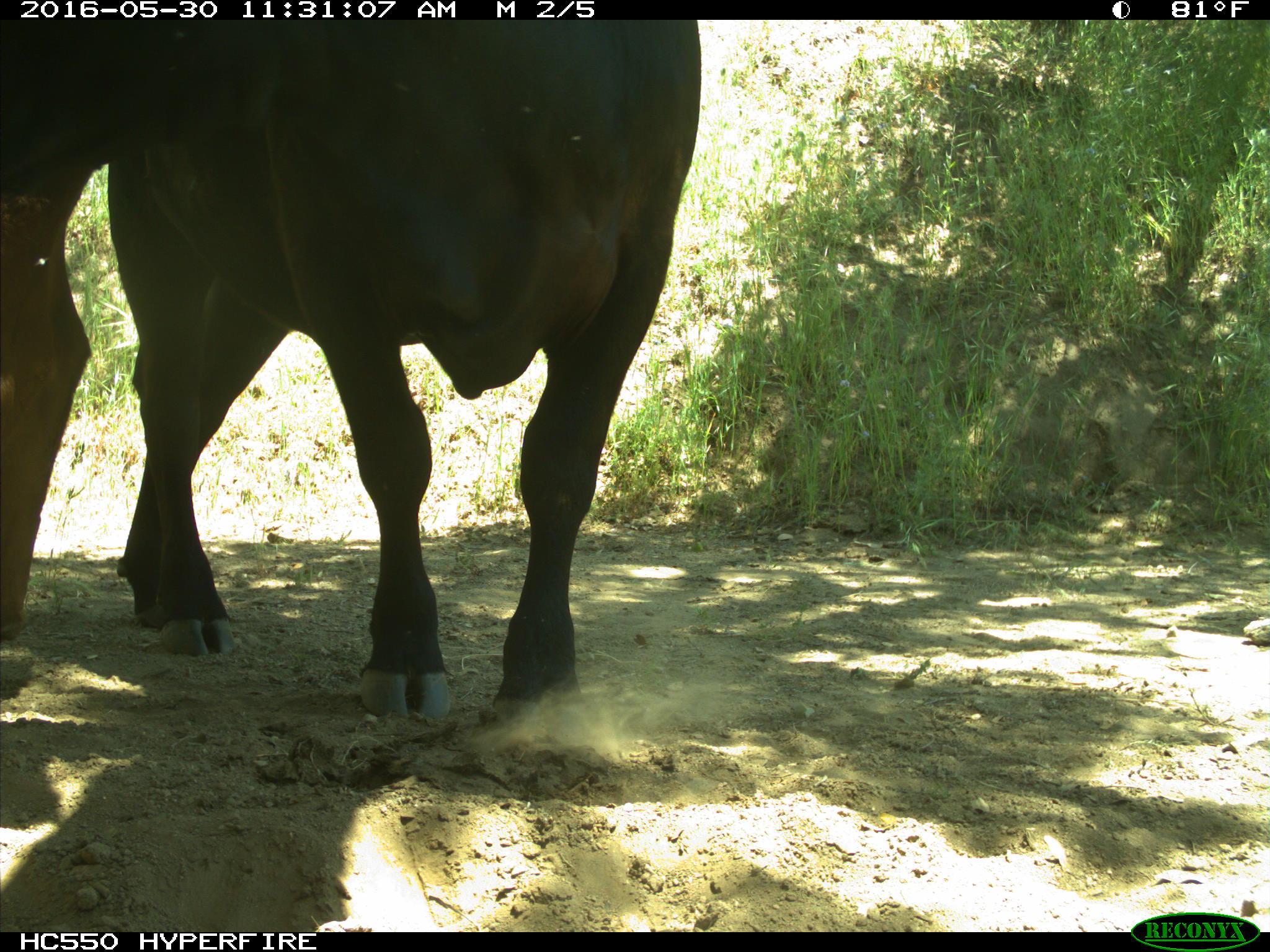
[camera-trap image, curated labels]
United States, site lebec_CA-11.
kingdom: Animalia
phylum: Chordata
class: Mammalia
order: Artiodactyla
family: Bovidae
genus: Bos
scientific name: Bos taurus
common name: domestic cow